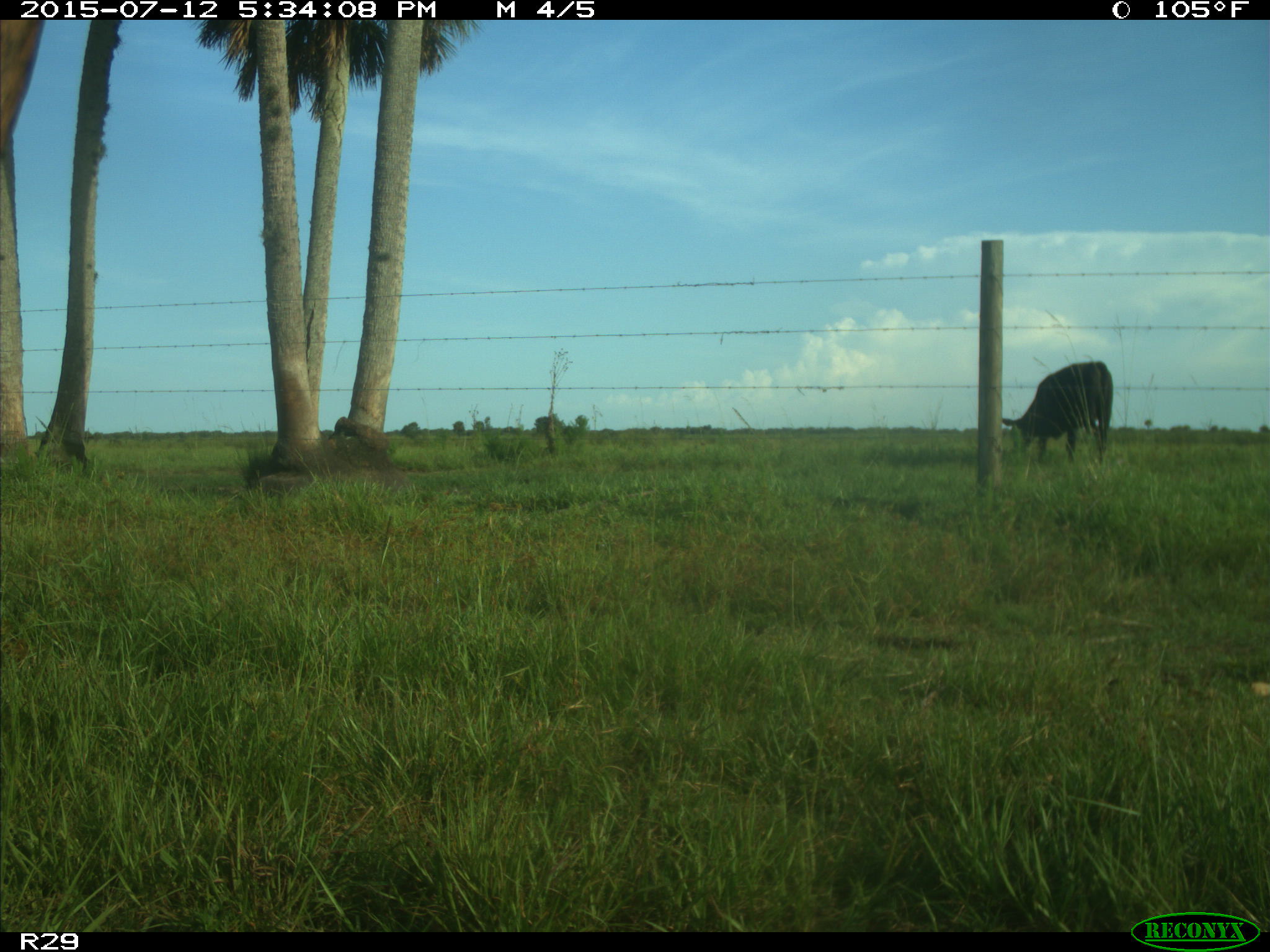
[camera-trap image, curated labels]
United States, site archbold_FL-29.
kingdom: Animalia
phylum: Chordata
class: Mammalia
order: Artiodactyla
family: Bovidae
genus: Bos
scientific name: Bos taurus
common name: domestic cow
Bos taurus (domestic cow).